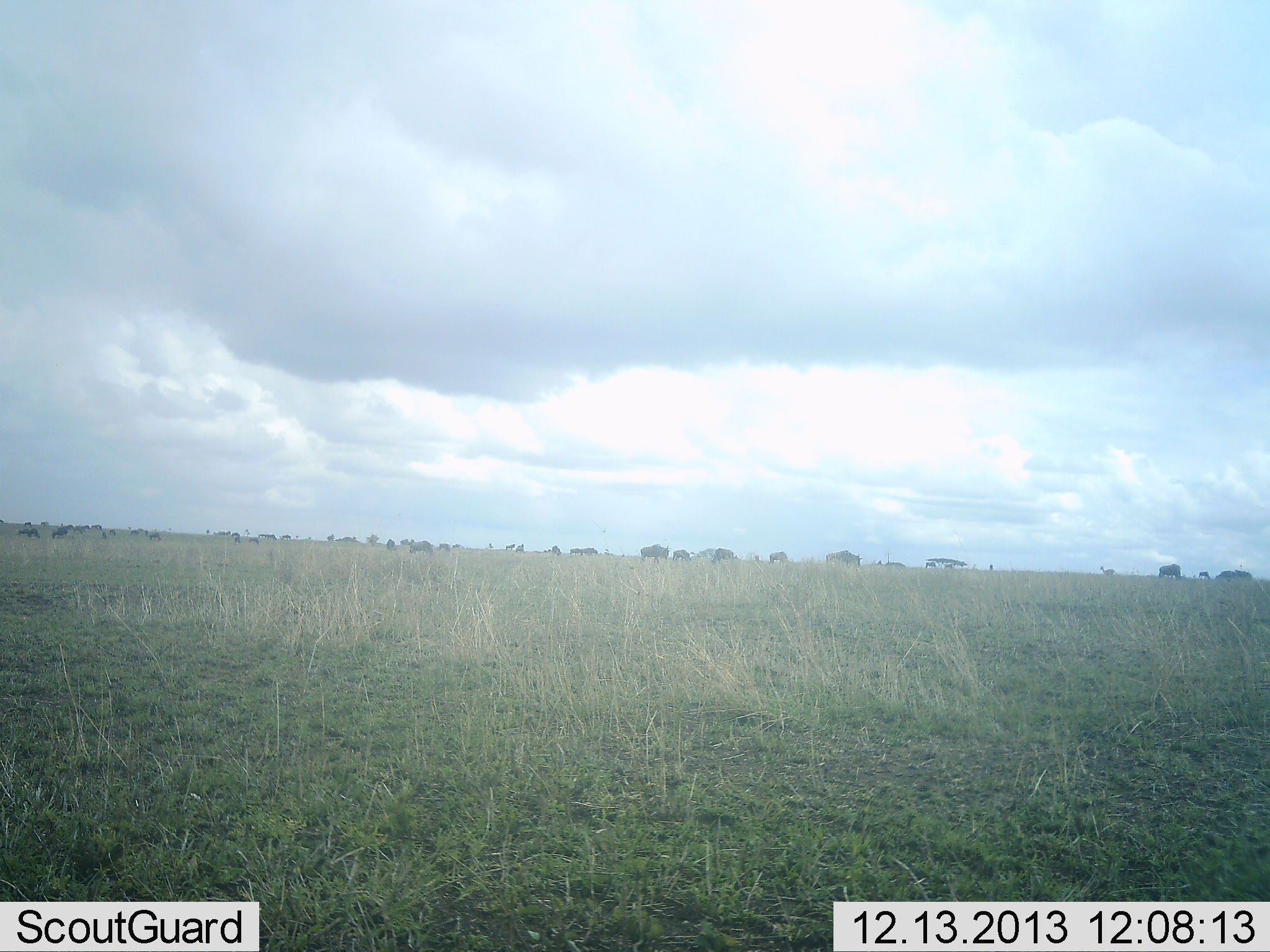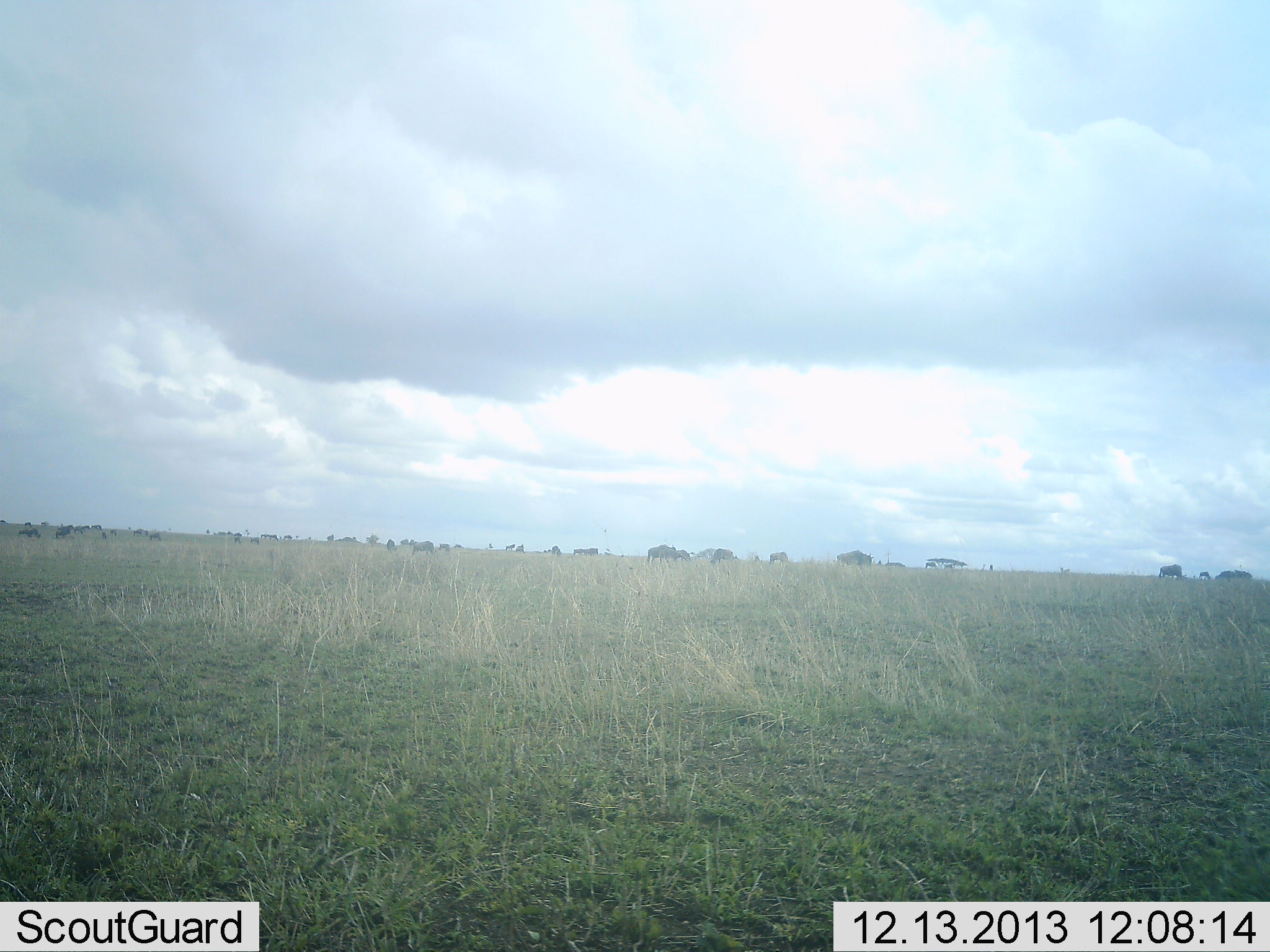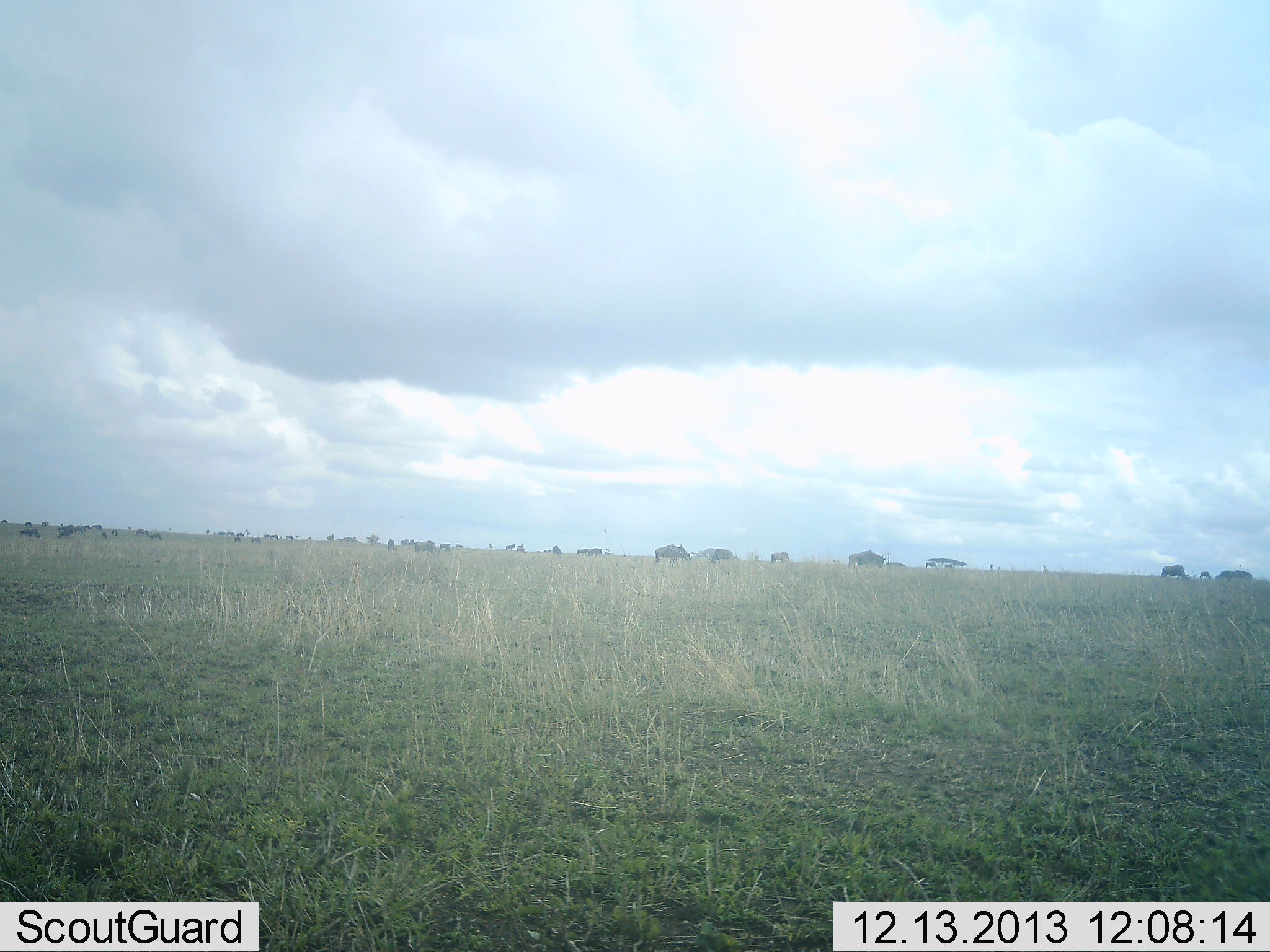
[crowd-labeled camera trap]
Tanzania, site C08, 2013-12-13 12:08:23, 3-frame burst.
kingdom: Animalia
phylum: Chordata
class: Mammalia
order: Artiodactyla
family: Bovidae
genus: Connochaetes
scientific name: Connochaetes taurinus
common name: blue wildebeest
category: wildebeest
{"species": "wildebeest (blue wildebeest) (Connochaetes taurinus)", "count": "11-50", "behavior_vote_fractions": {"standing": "16%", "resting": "0%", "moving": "92%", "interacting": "0%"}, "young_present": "0%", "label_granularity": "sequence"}